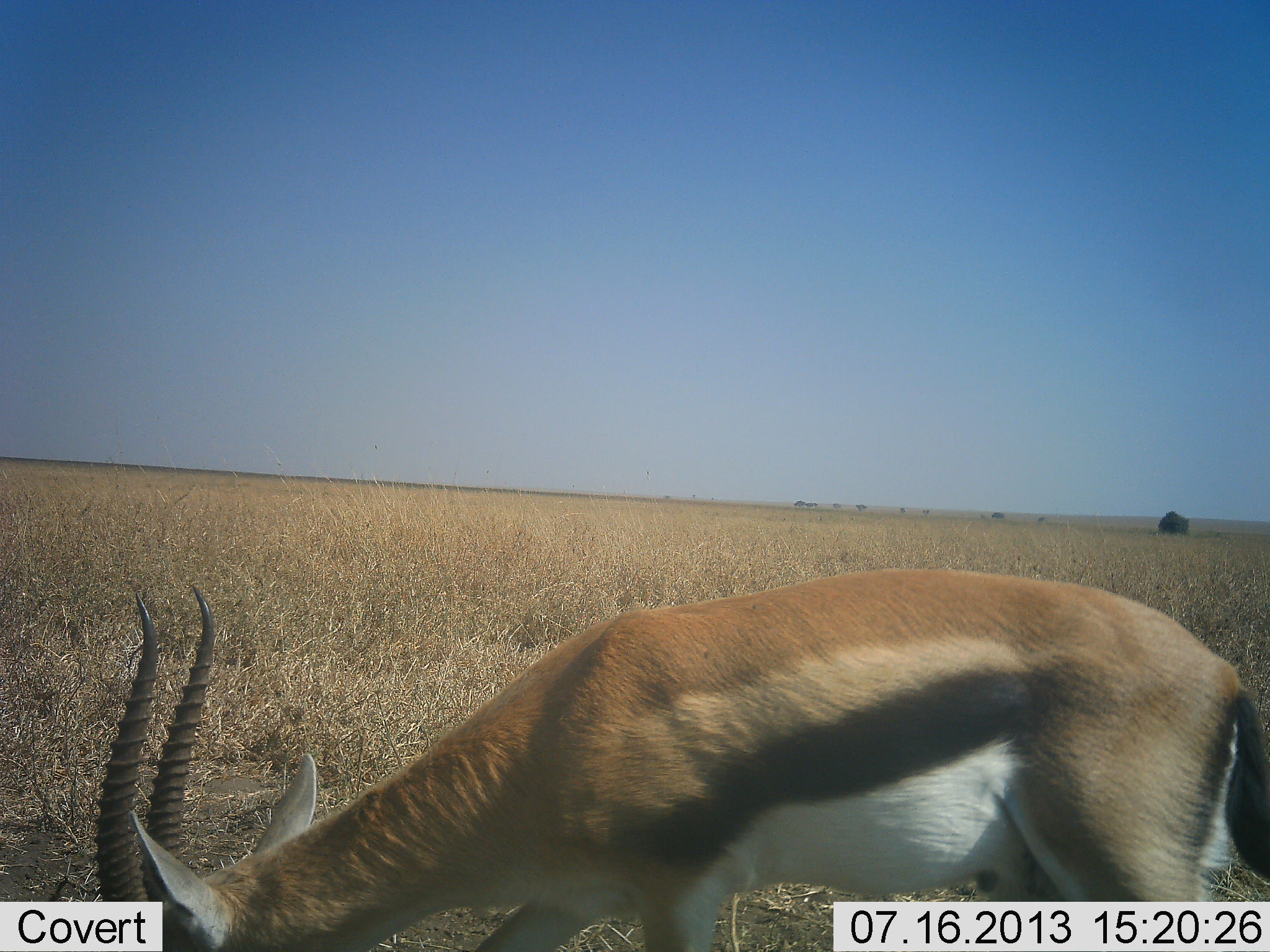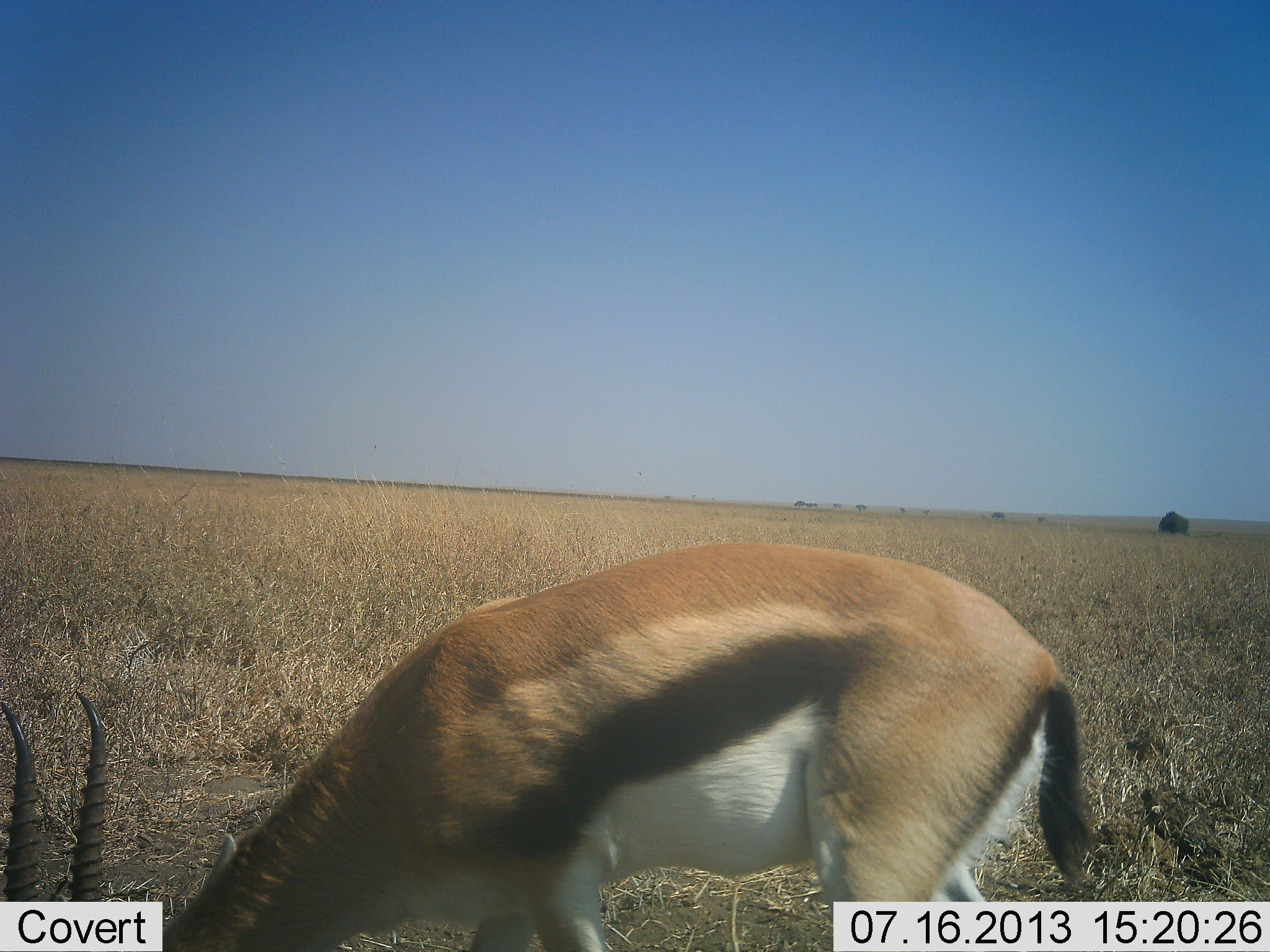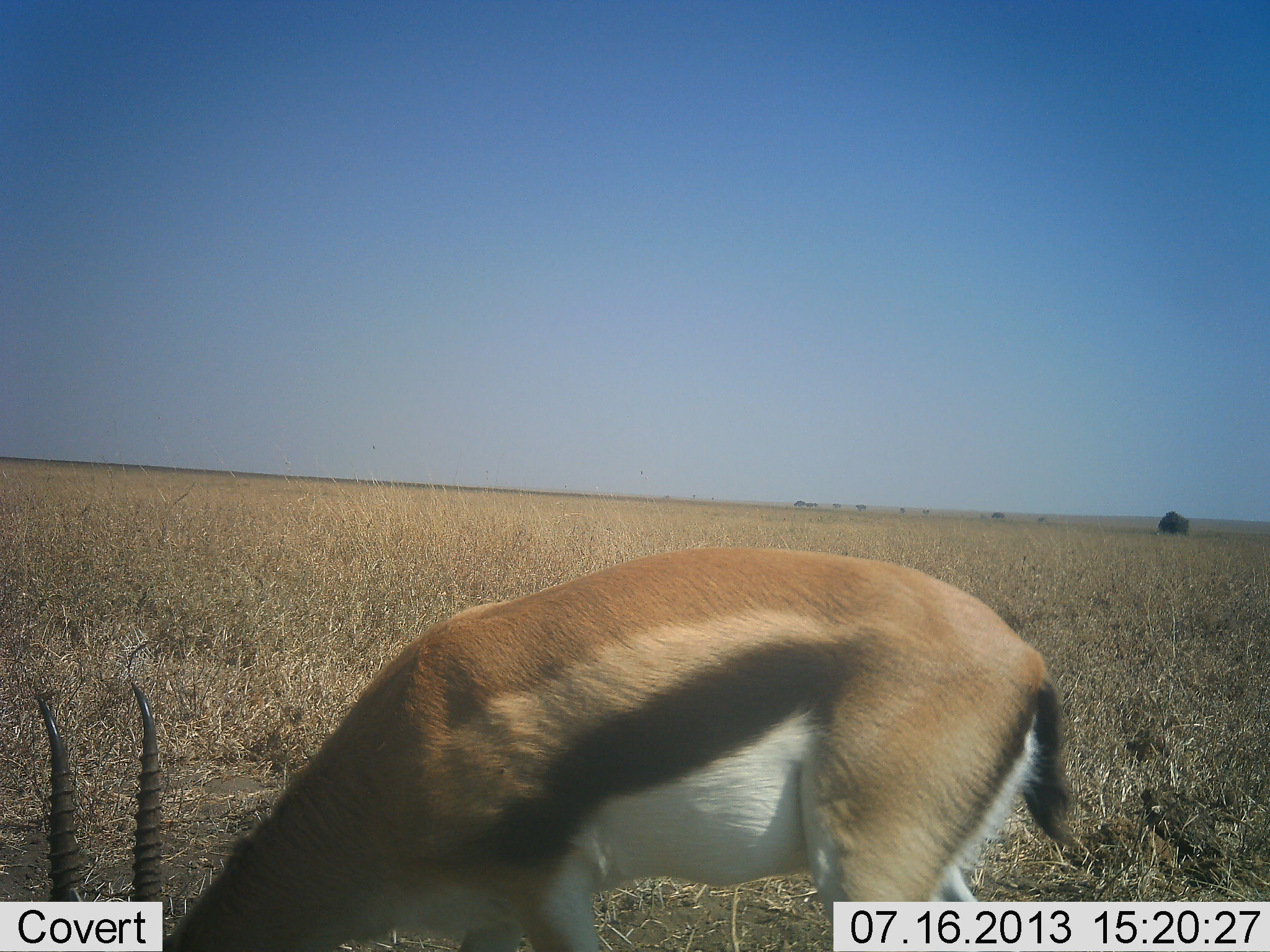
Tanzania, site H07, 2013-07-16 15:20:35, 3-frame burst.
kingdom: Animalia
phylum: Chordata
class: Mammalia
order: Artiodactyla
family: Bovidae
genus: Eudorcas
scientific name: Eudorcas thomsonii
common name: thomson's gazelle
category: gazellethomsons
Gazellethomsons (thomson's gazelle) (Eudorcas thomsonii), count 1. Behavior (volunteer vote fractions): standing 43%, resting 0%, moving 0%, interacting 0%. Young present (vote fraction): 0%. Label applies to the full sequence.